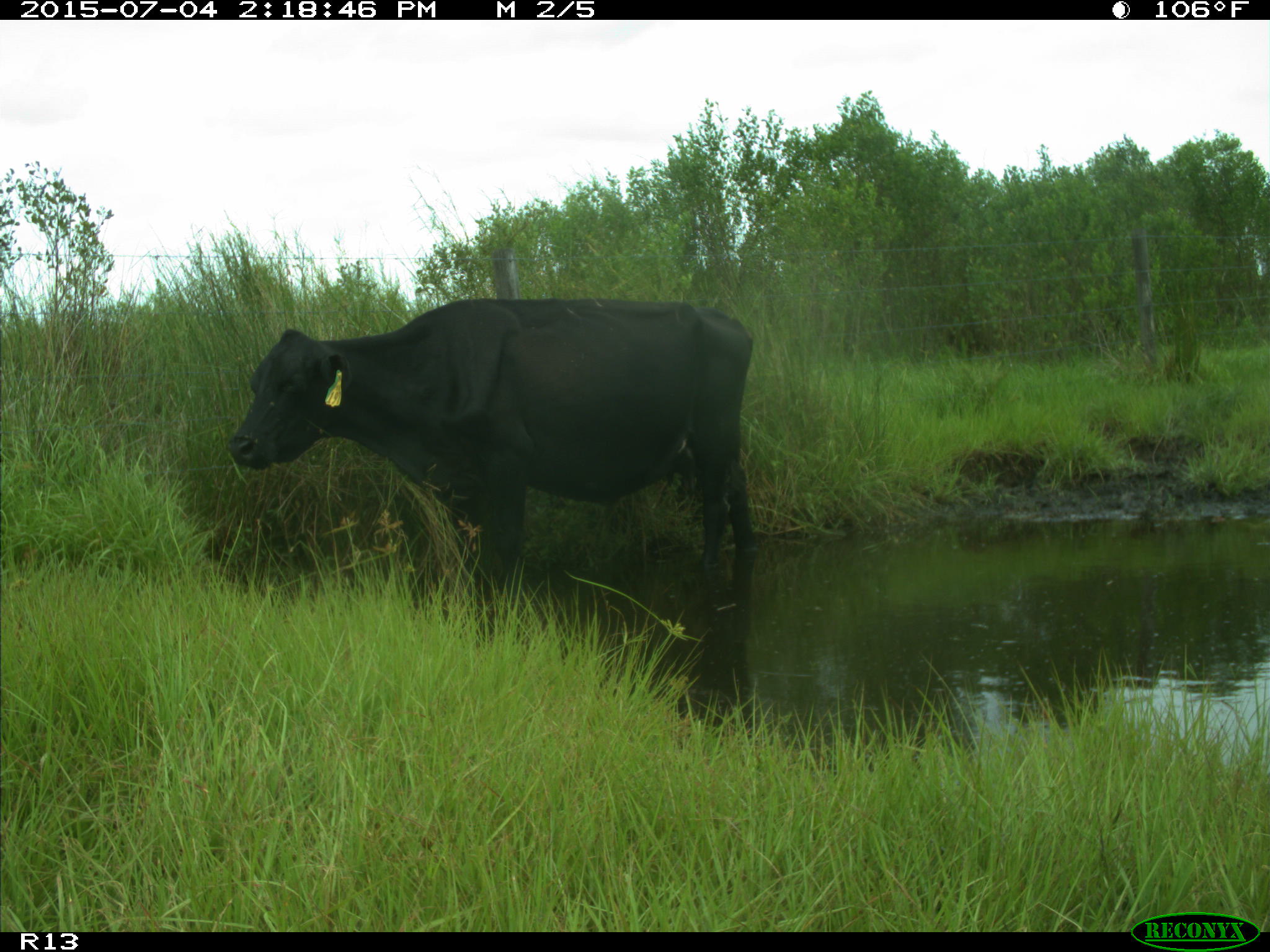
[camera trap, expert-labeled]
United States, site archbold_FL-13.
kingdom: Animalia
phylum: Chordata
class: Mammalia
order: Artiodactyla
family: Bovidae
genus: Bos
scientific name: Bos taurus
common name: domestic cow